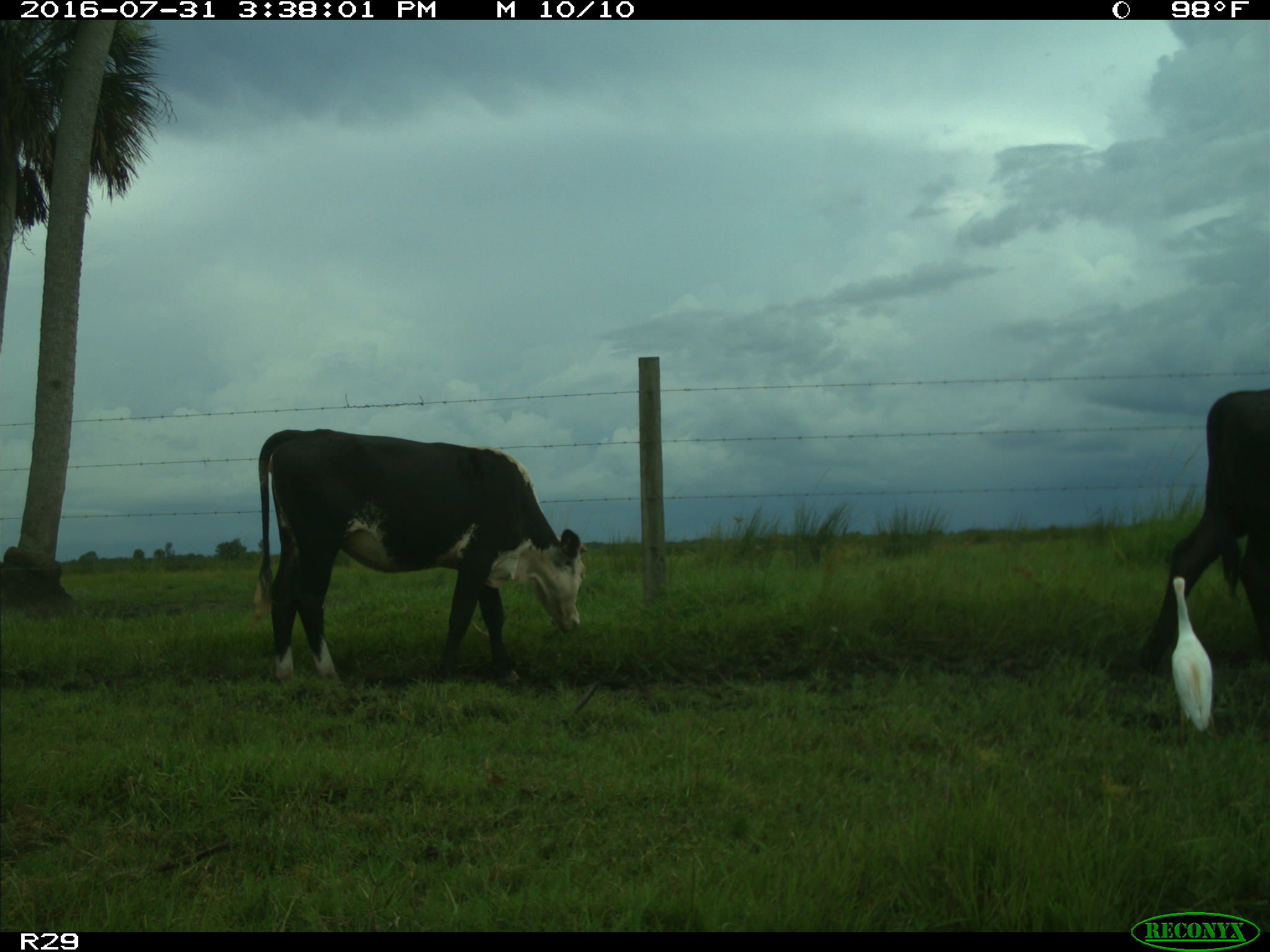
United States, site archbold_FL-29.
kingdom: Animalia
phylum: Chordata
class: Mammalia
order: Artiodactyla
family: Bovidae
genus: Bos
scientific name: Bos taurus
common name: domestic cow